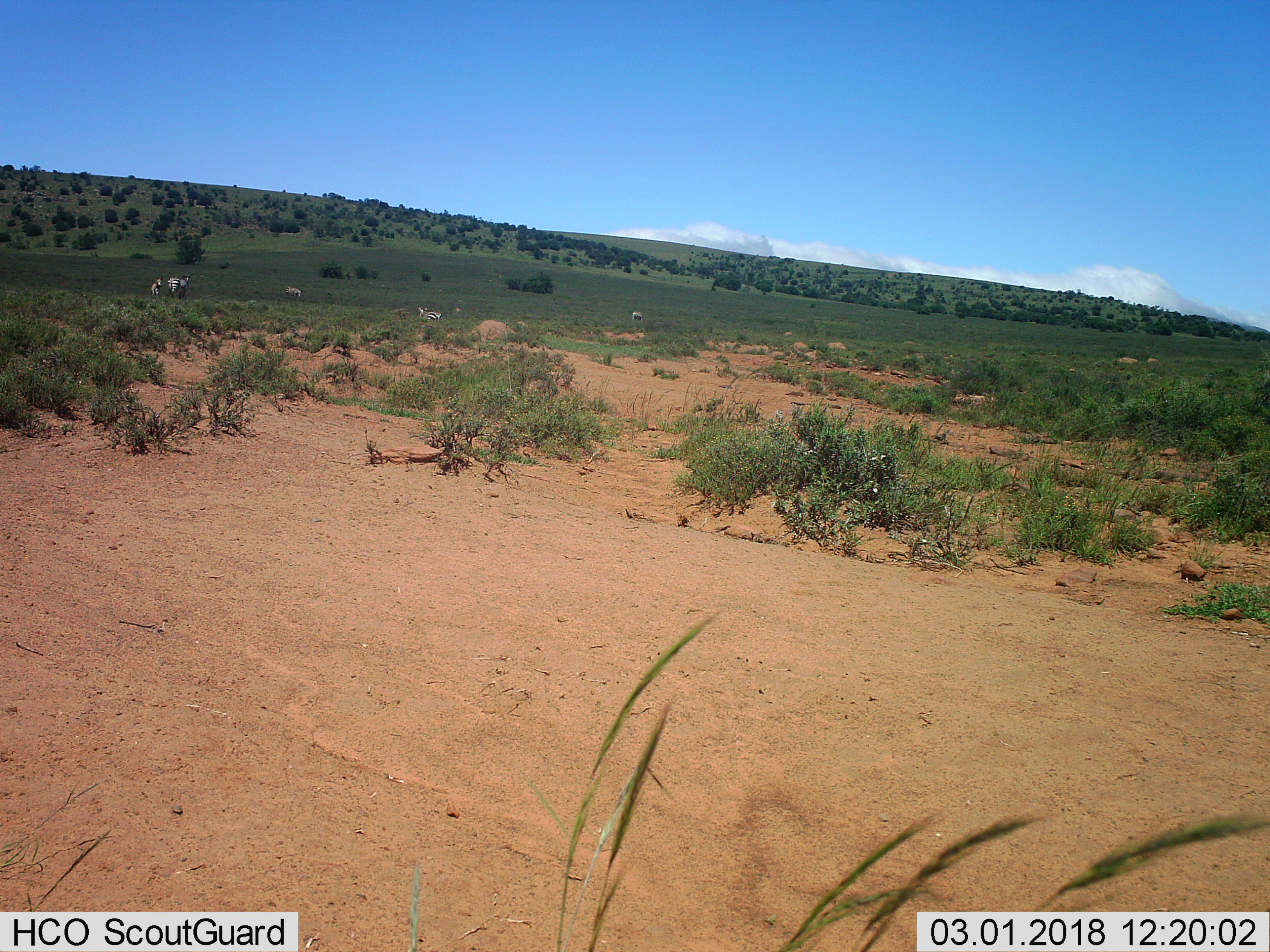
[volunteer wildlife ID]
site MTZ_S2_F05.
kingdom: Animalia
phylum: Chordata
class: Mammalia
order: Perissodactyla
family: Equidae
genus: Equus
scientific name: Equus zebra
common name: mountain zebra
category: zebramountain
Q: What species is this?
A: Zebramountain (mountain zebra) (Equus zebra).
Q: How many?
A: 5.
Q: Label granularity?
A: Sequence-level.